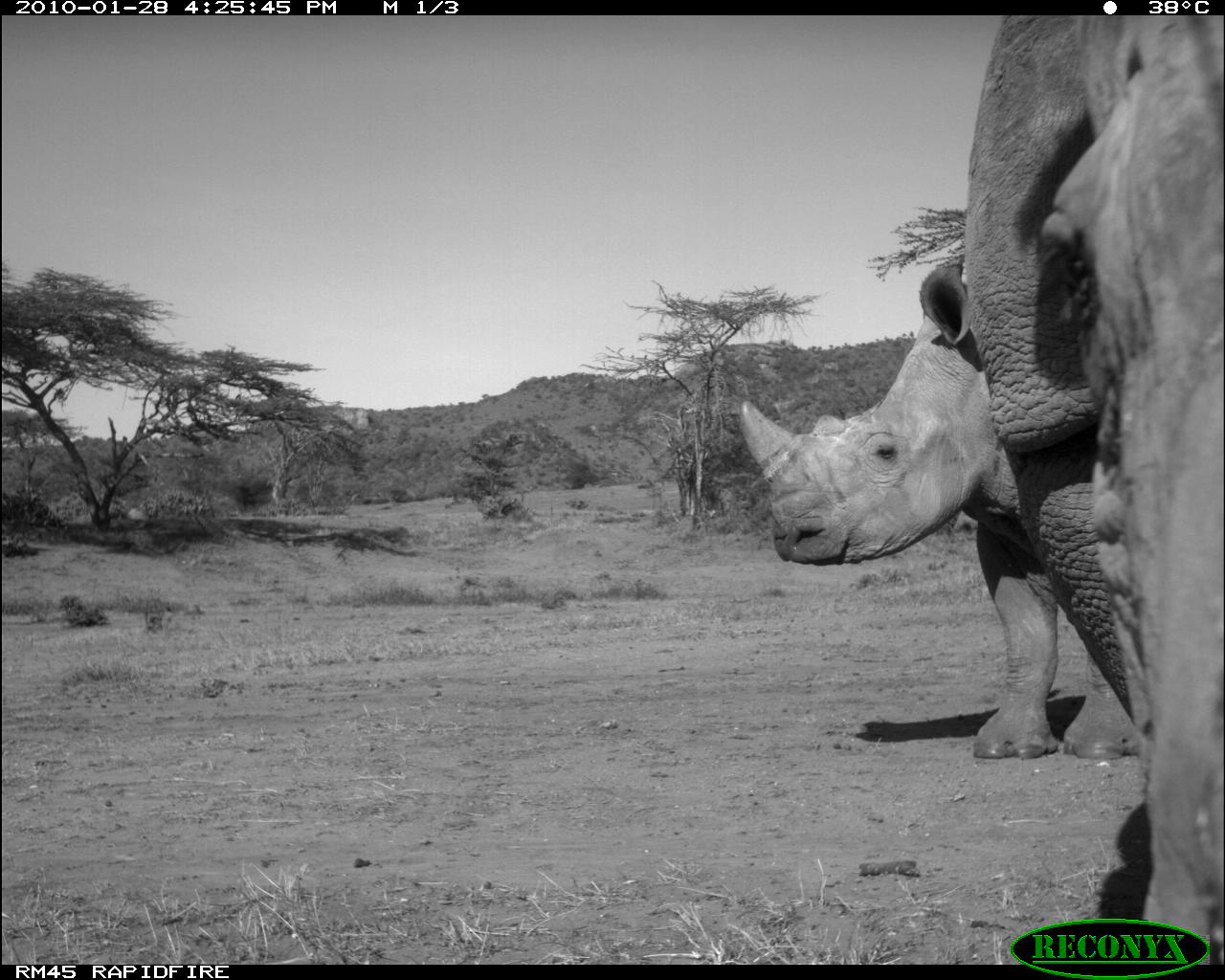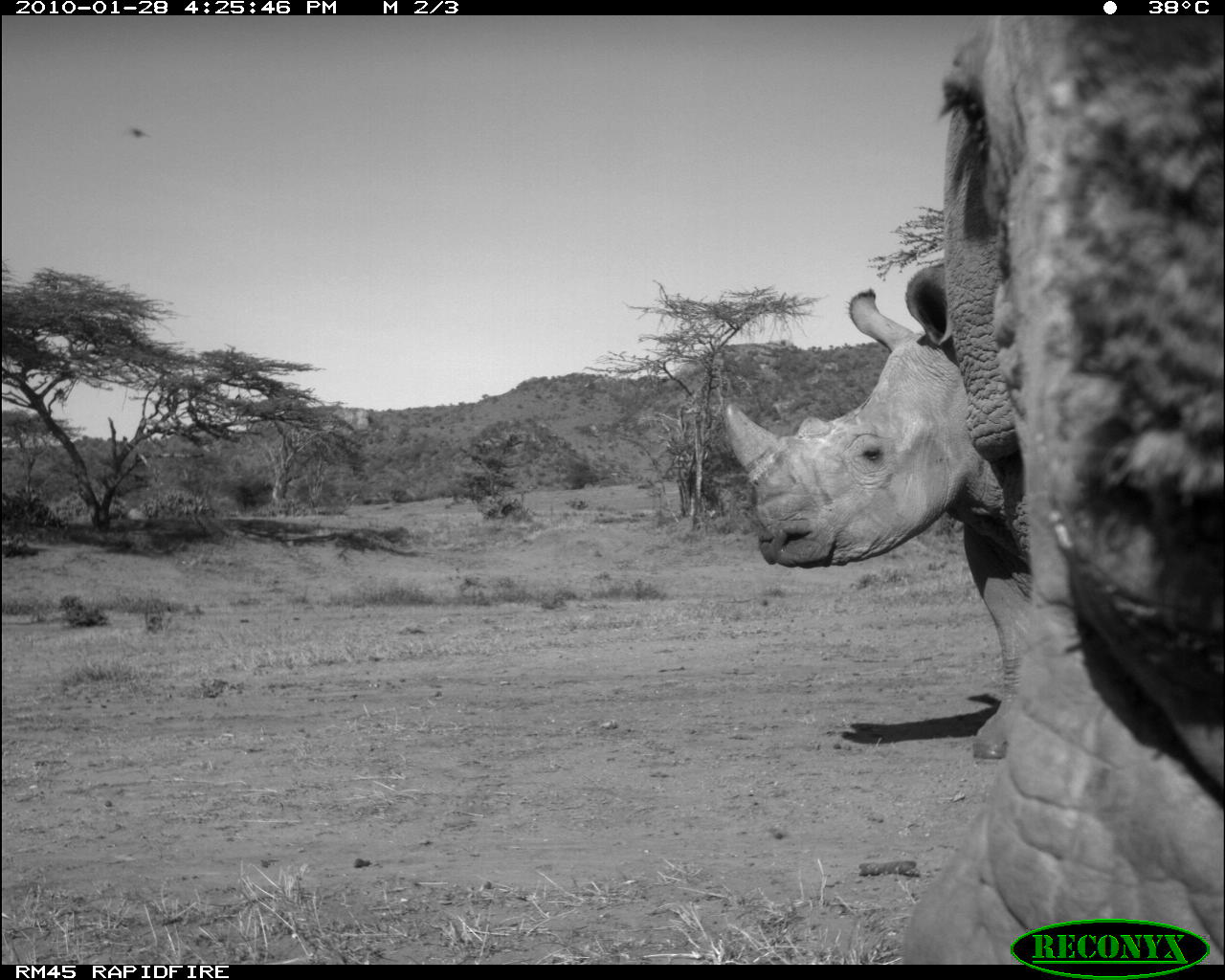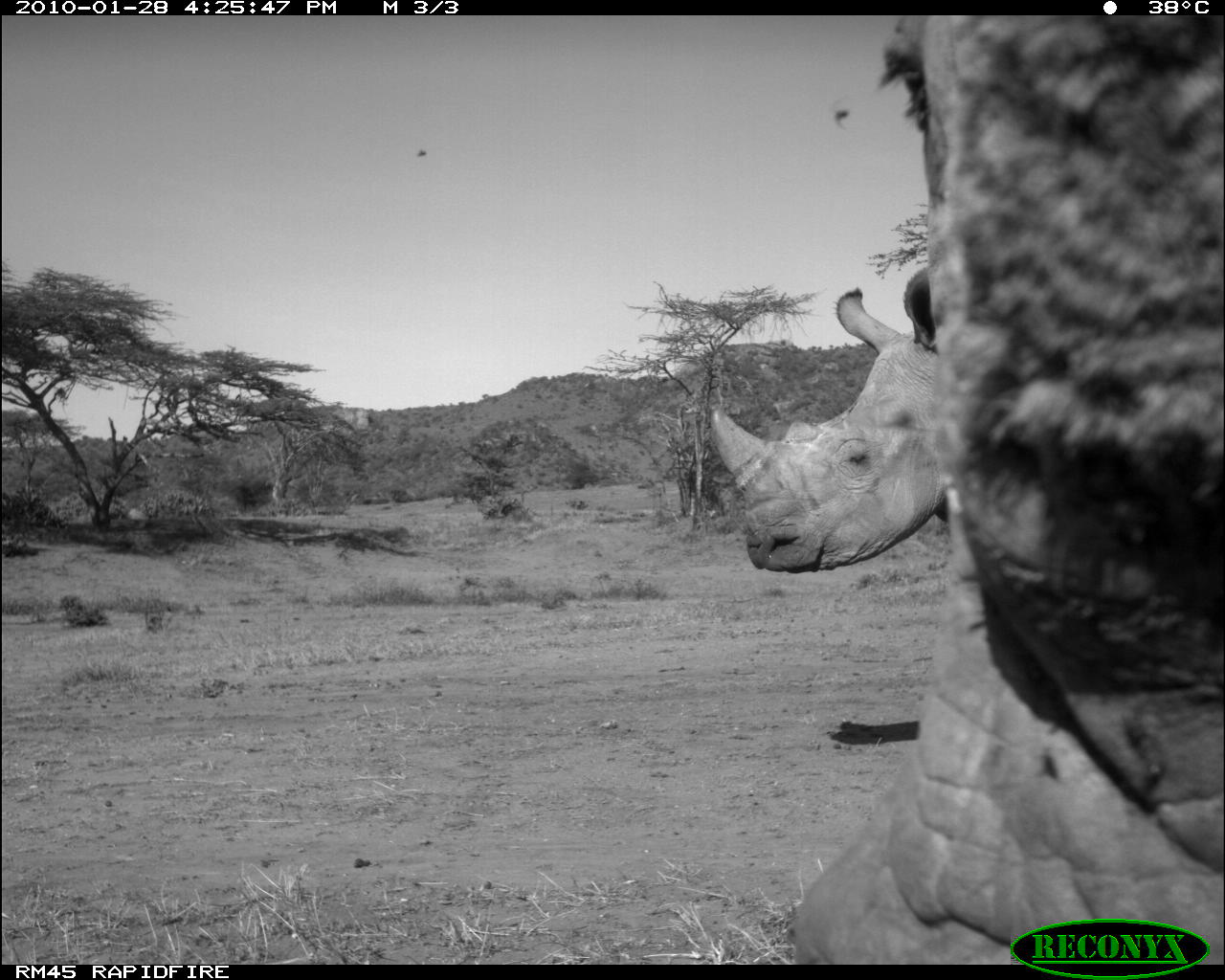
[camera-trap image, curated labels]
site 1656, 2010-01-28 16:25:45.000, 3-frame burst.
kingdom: Animalia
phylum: Chordata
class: Mammalia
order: Perissodactyla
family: Rhinocerotidae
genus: Ceratotherium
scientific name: Ceratotherium simum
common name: white rhinoceros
Ceratotherium simum (white rhinoceros), count 2.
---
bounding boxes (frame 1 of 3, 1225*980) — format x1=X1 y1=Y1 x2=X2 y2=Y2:
ceratotherium simum: x1=961 y1=11 x2=1225 y2=965; x1=738 y1=260 x2=1148 y2=760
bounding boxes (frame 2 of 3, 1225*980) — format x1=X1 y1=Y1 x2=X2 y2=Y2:
ceratotherium simum: x1=876 y1=11 x2=1225 y2=965; x1=720 y1=252 x2=1020 y2=757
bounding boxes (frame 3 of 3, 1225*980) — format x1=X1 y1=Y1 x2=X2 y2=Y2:
ceratotherium simum: x1=784 y1=11 x2=1225 y2=965; x1=705 y1=252 x2=1020 y2=573